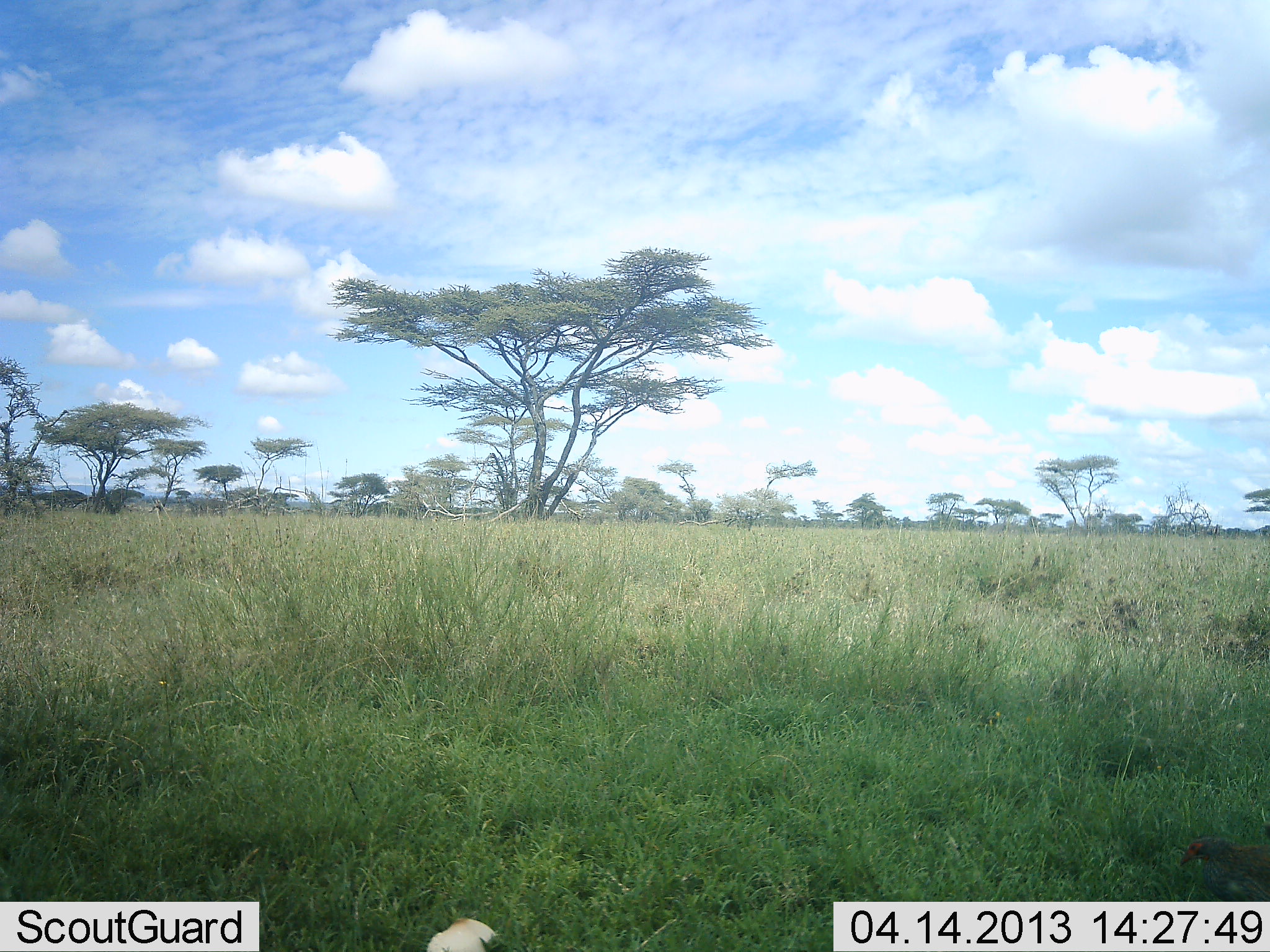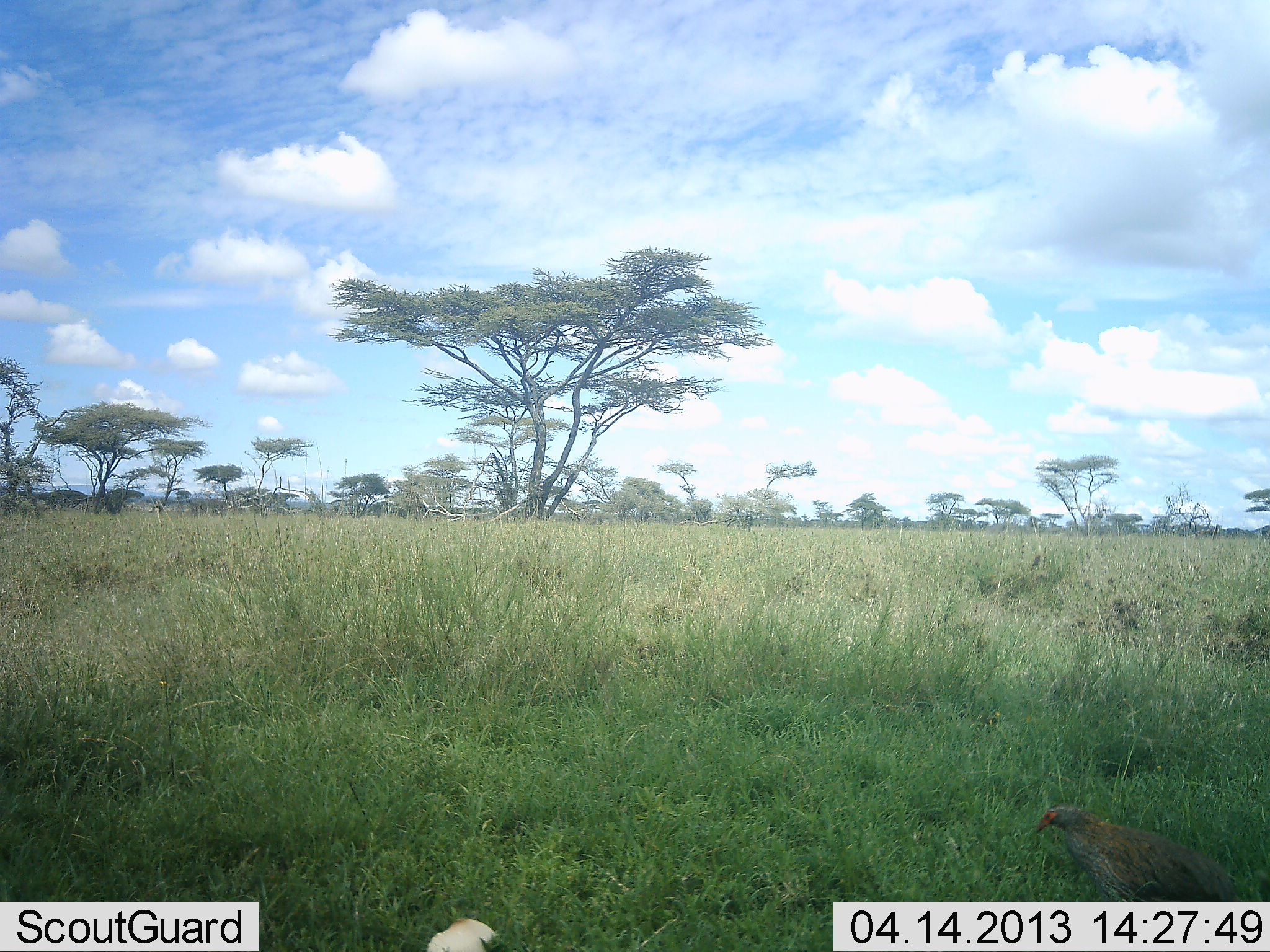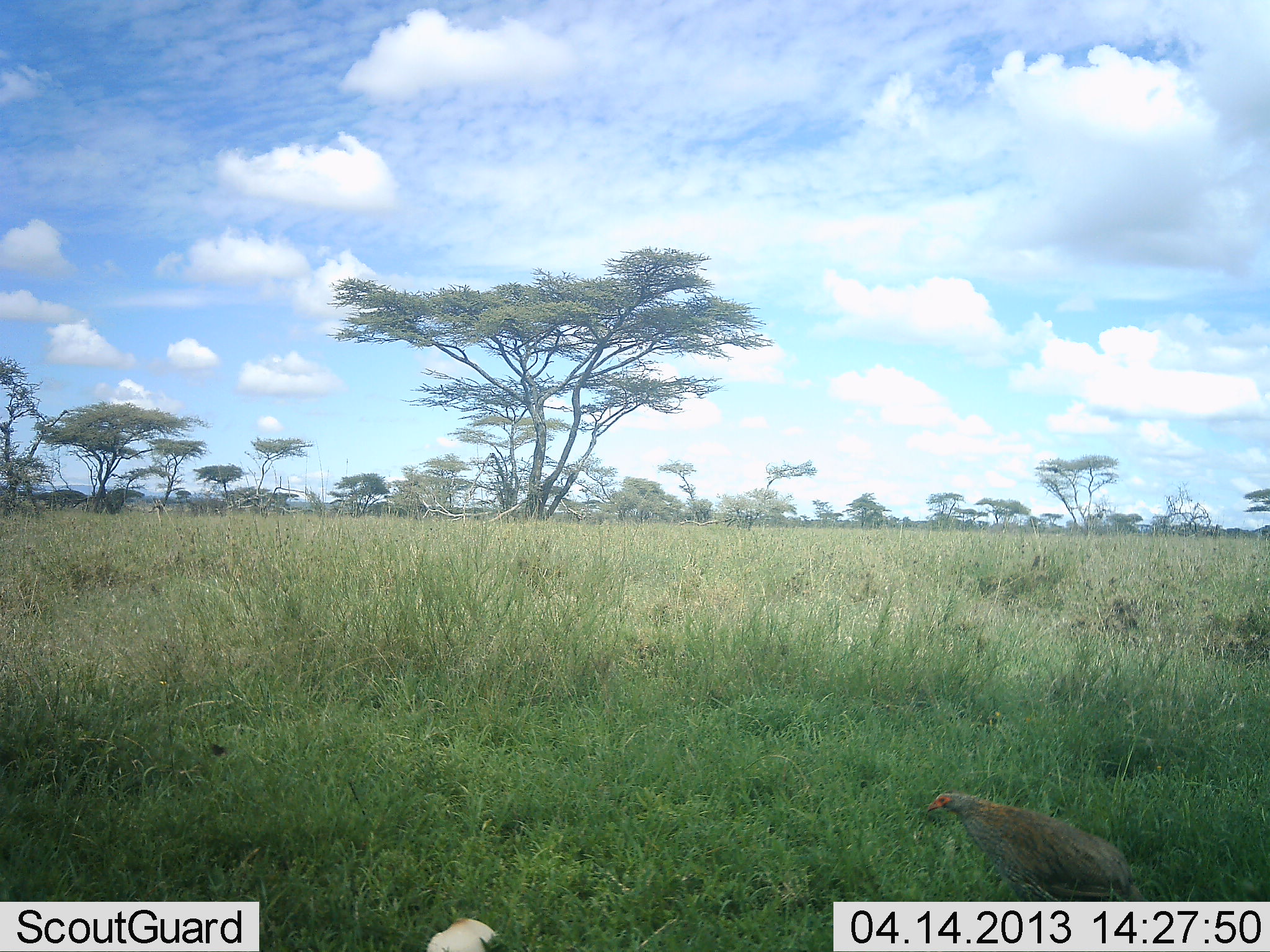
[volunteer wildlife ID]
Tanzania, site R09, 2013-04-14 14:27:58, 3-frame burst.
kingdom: Animalia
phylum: Chordata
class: Aves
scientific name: Aves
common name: bird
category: otherbird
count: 1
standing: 6%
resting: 0%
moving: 100%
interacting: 0%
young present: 0%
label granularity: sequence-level